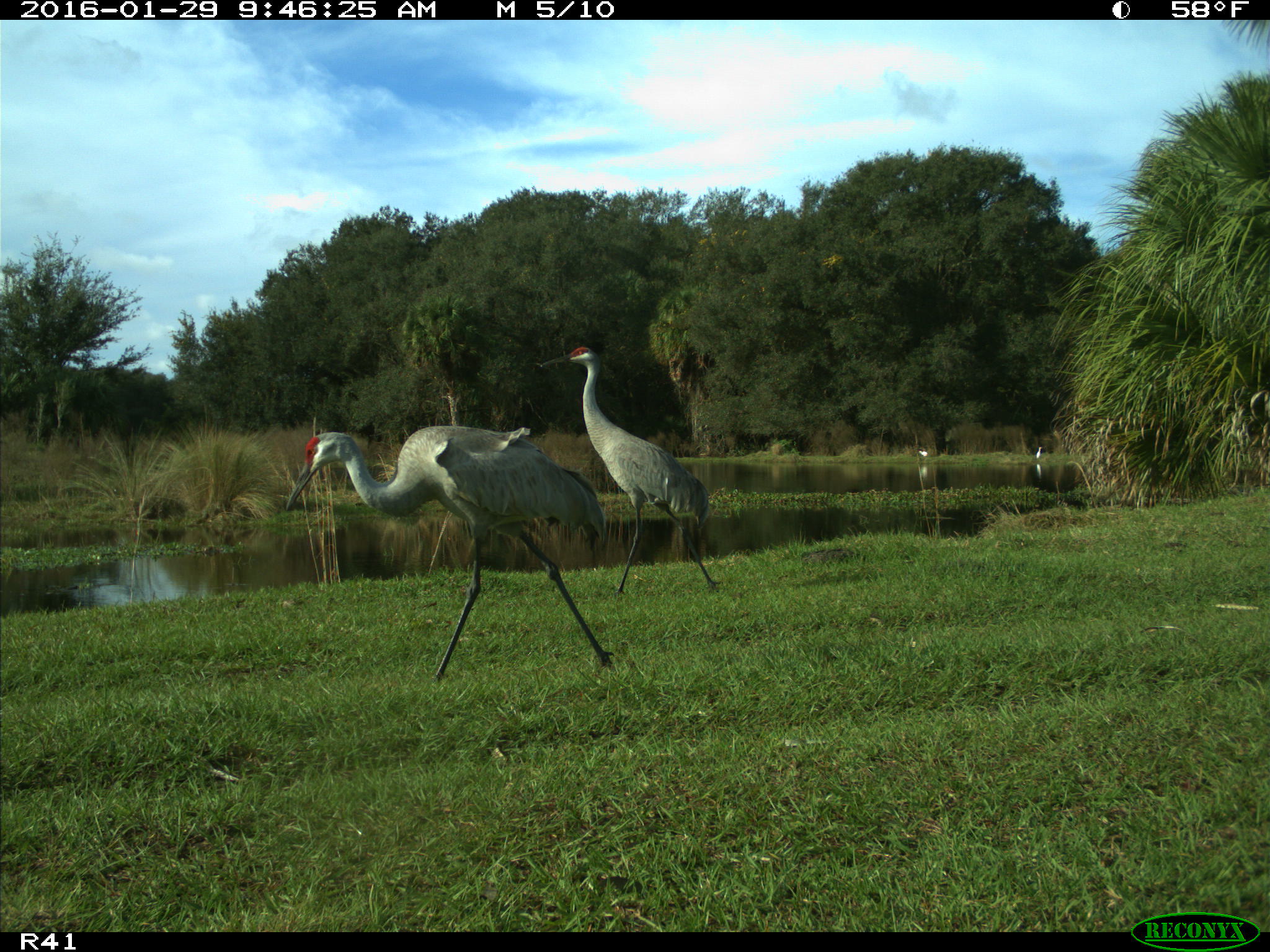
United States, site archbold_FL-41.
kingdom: Animalia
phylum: Chordata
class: Aves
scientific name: Aves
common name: birds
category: unidentified bird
Unidentified bird (birds) (Aves).